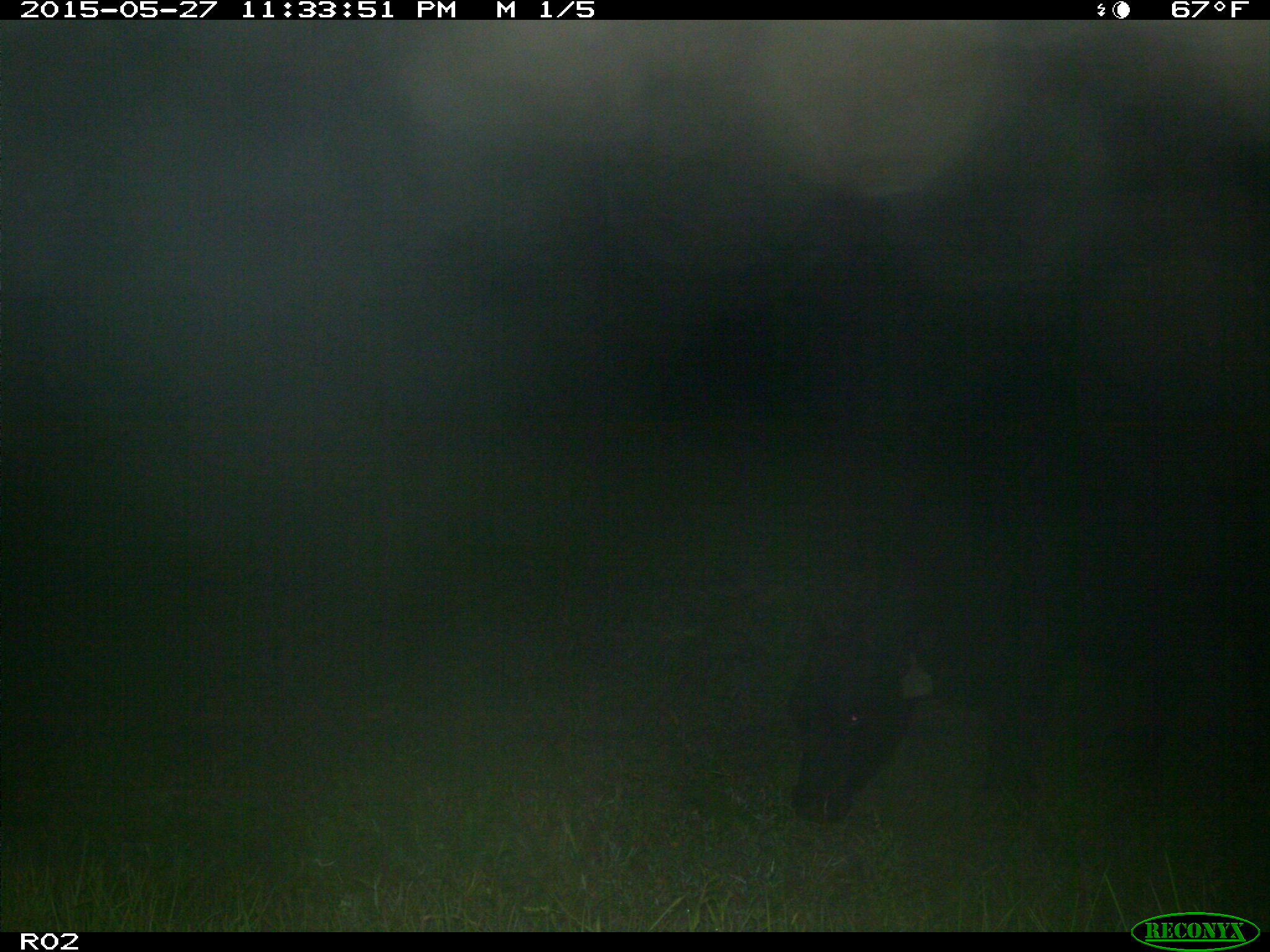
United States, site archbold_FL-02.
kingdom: Animalia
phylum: Chordata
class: Mammalia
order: Artiodactyla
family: Bovidae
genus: Bos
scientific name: Bos taurus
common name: domestic cow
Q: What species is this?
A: Bos taurus (domestic cow).